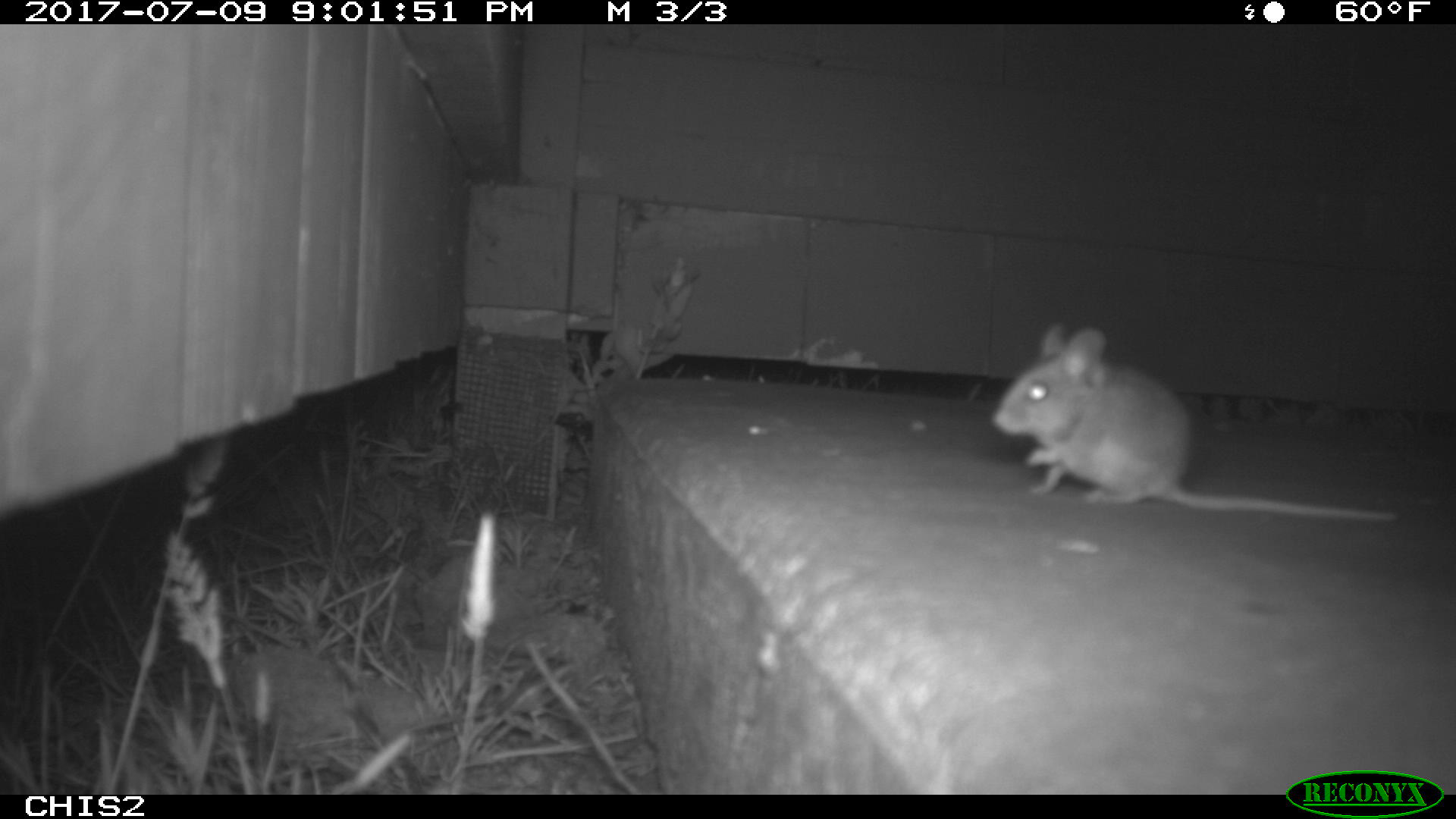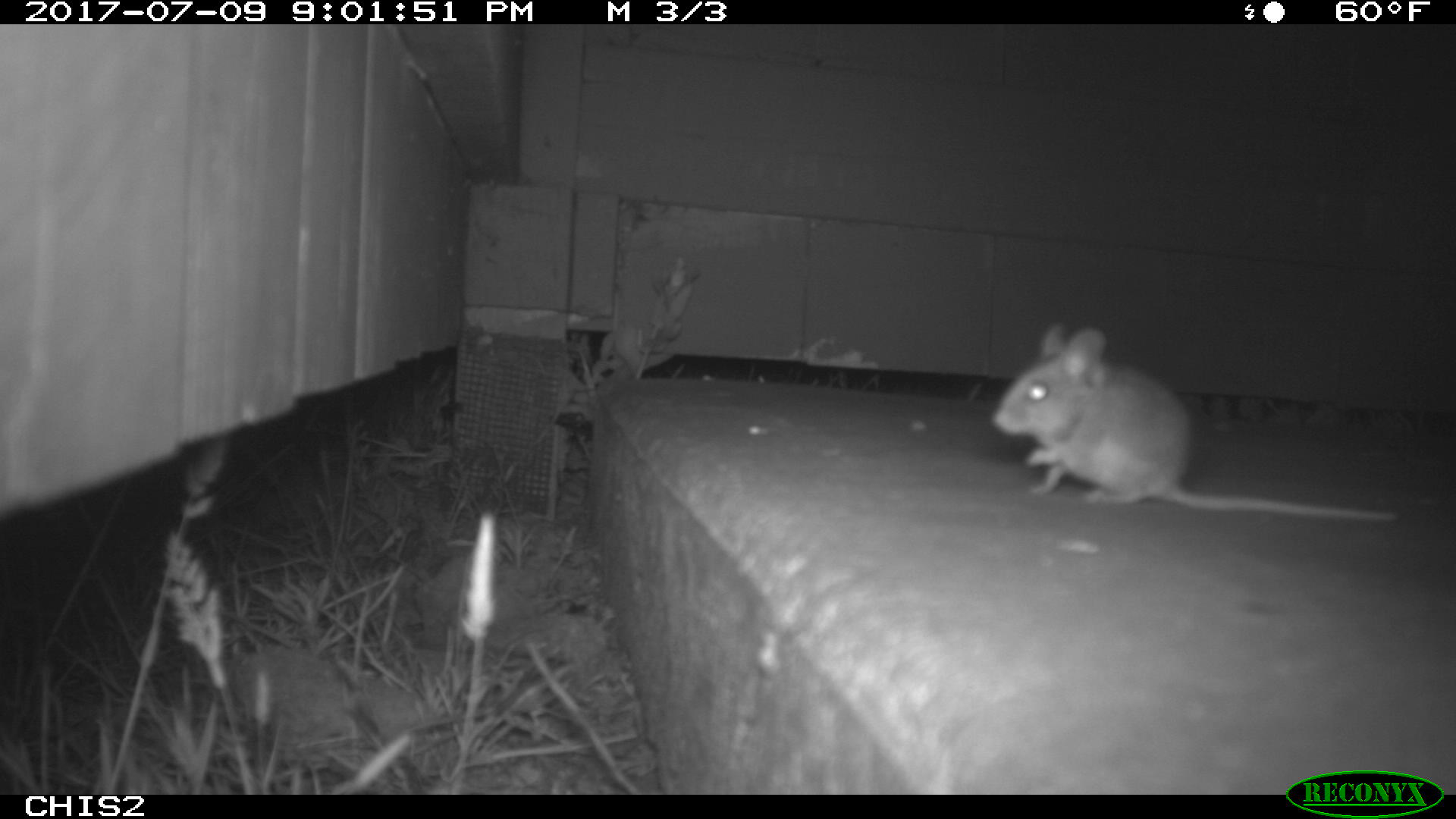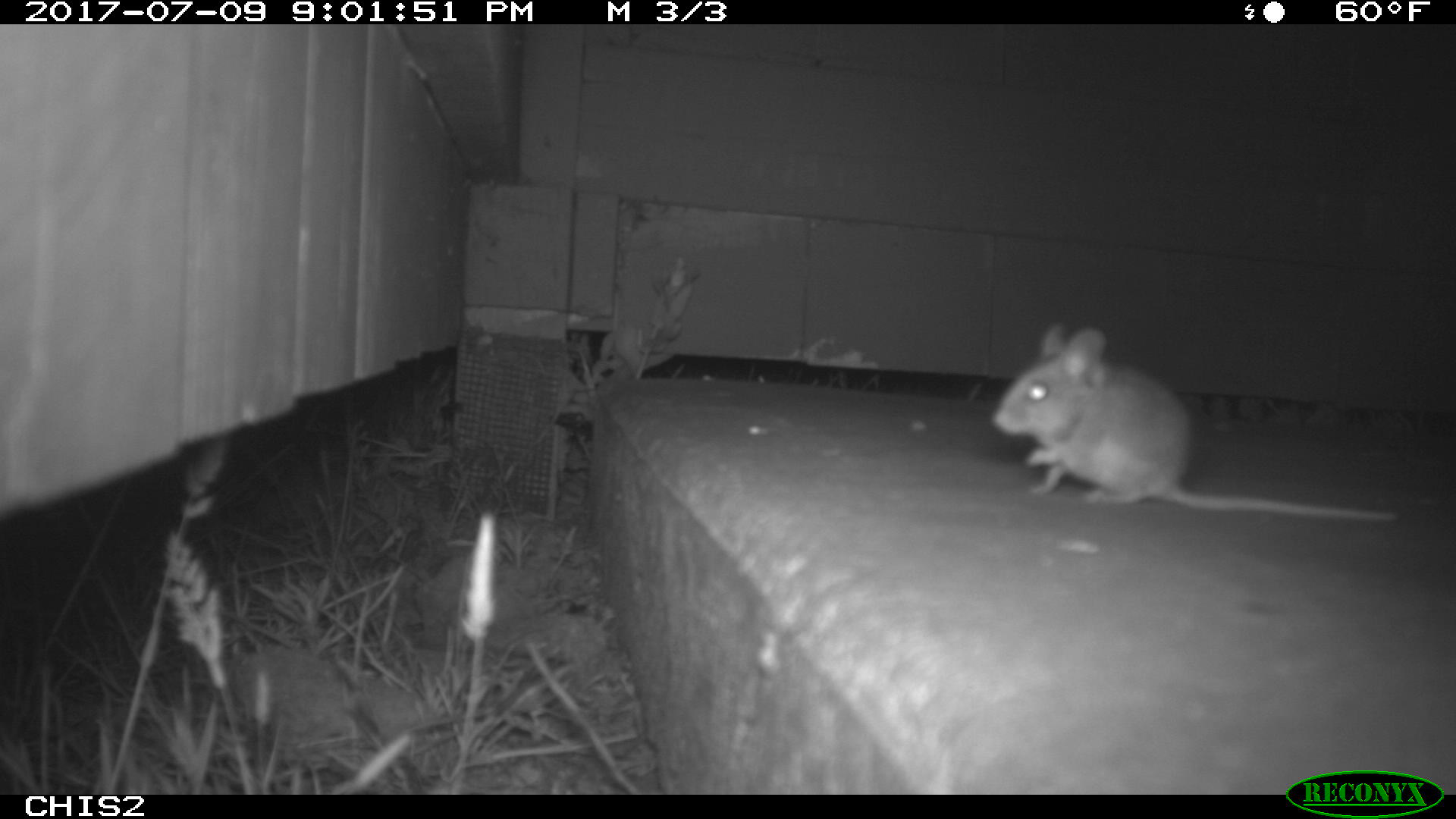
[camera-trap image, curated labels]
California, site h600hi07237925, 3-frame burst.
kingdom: Animalia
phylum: Chordata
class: Mammalia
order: Rodentia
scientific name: Rodentia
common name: rodent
Rodent (Rodentia).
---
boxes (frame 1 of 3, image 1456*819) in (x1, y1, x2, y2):
rodent: (990, 320, 1397, 522)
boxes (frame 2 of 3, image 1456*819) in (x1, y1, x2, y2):
rodent: (990, 321, 1398, 521)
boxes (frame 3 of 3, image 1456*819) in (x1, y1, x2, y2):
rodent: (991, 319, 1399, 519)